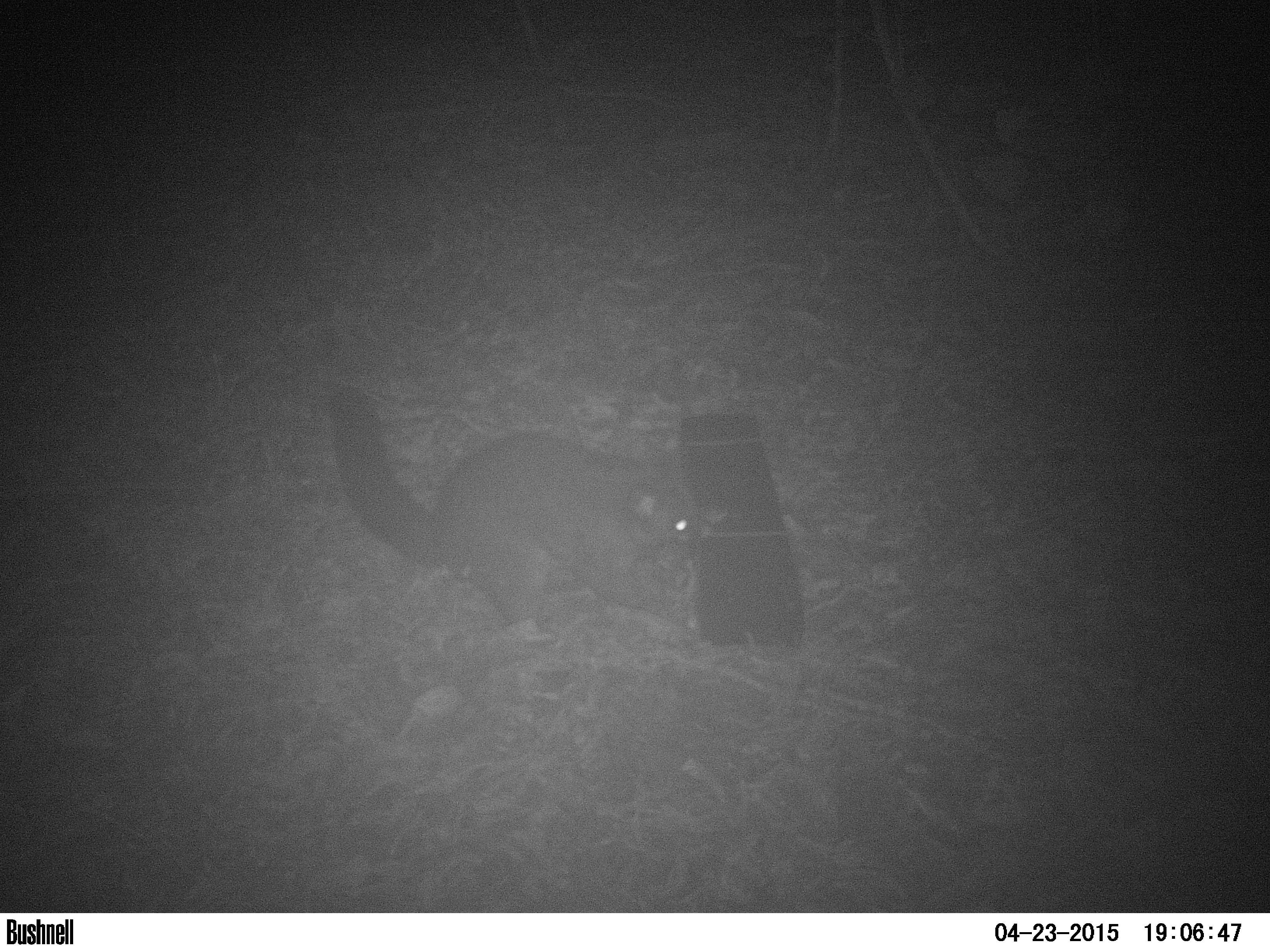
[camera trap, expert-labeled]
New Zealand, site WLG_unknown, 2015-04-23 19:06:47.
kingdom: Animalia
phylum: Chordata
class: Mammalia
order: Diprotodontia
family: Phalangeridae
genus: Trichosurus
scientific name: Trichosurus vulpecula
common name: common brushtail possum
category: possum